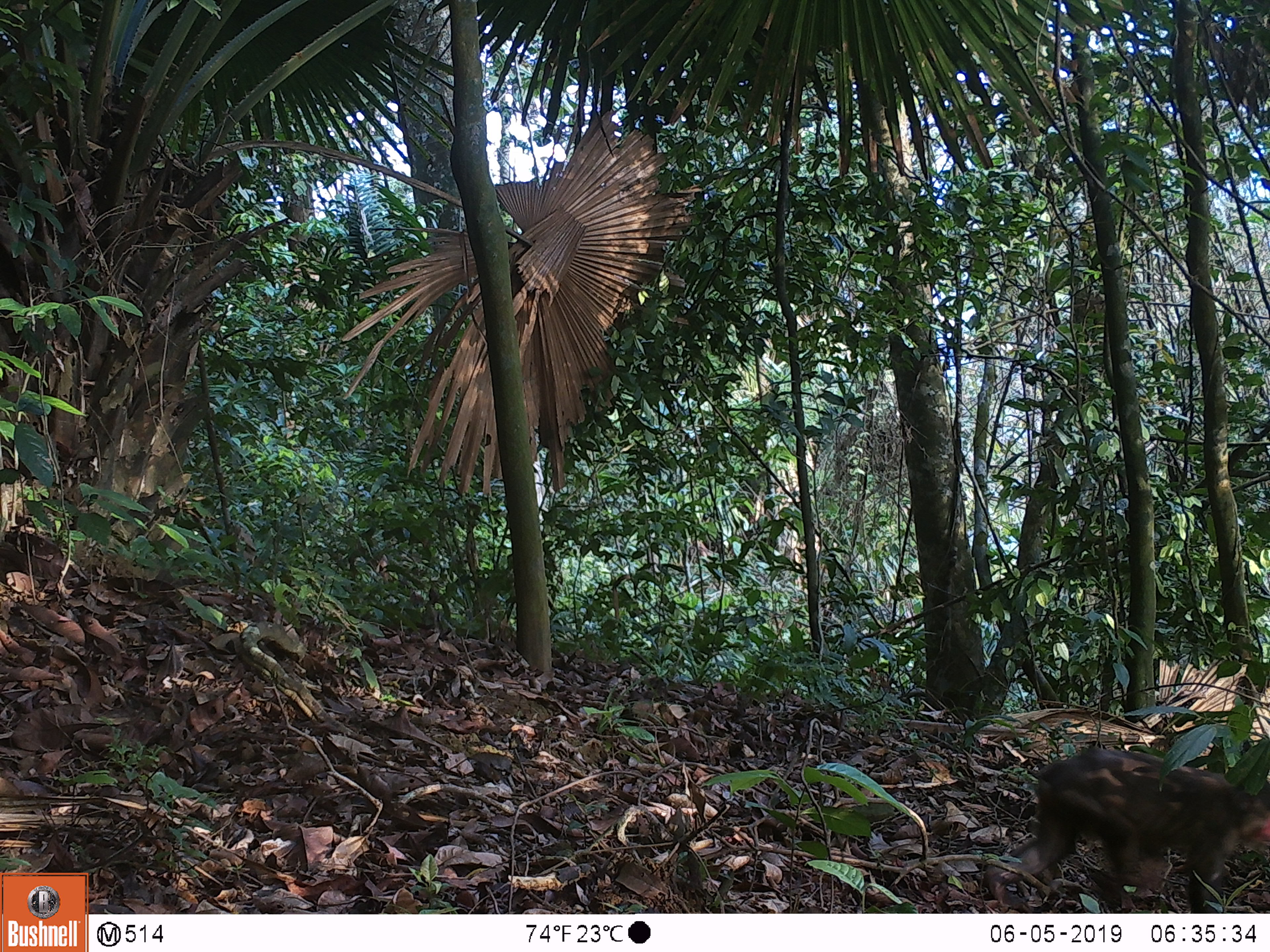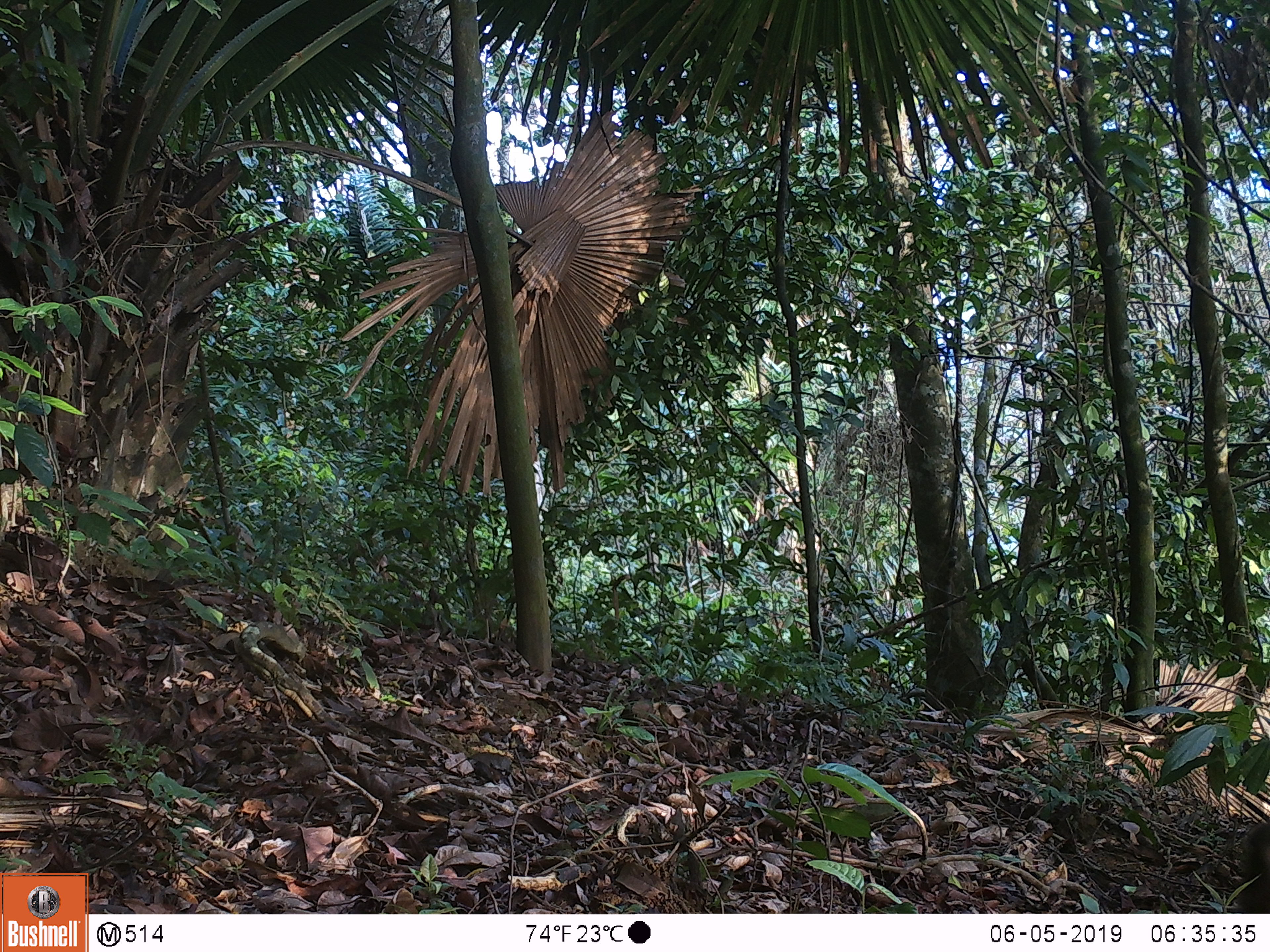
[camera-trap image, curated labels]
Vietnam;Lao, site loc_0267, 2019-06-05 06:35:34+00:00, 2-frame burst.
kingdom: Animalia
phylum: Chordata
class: Mammalia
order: Primates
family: Cercopithecidae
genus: Macaca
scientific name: Macaca arctoides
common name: stump-tailed macaque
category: stump tailed macaque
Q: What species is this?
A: Stump tailed macaque (stump-tailed macaque) (Macaca arctoides).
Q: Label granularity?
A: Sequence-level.